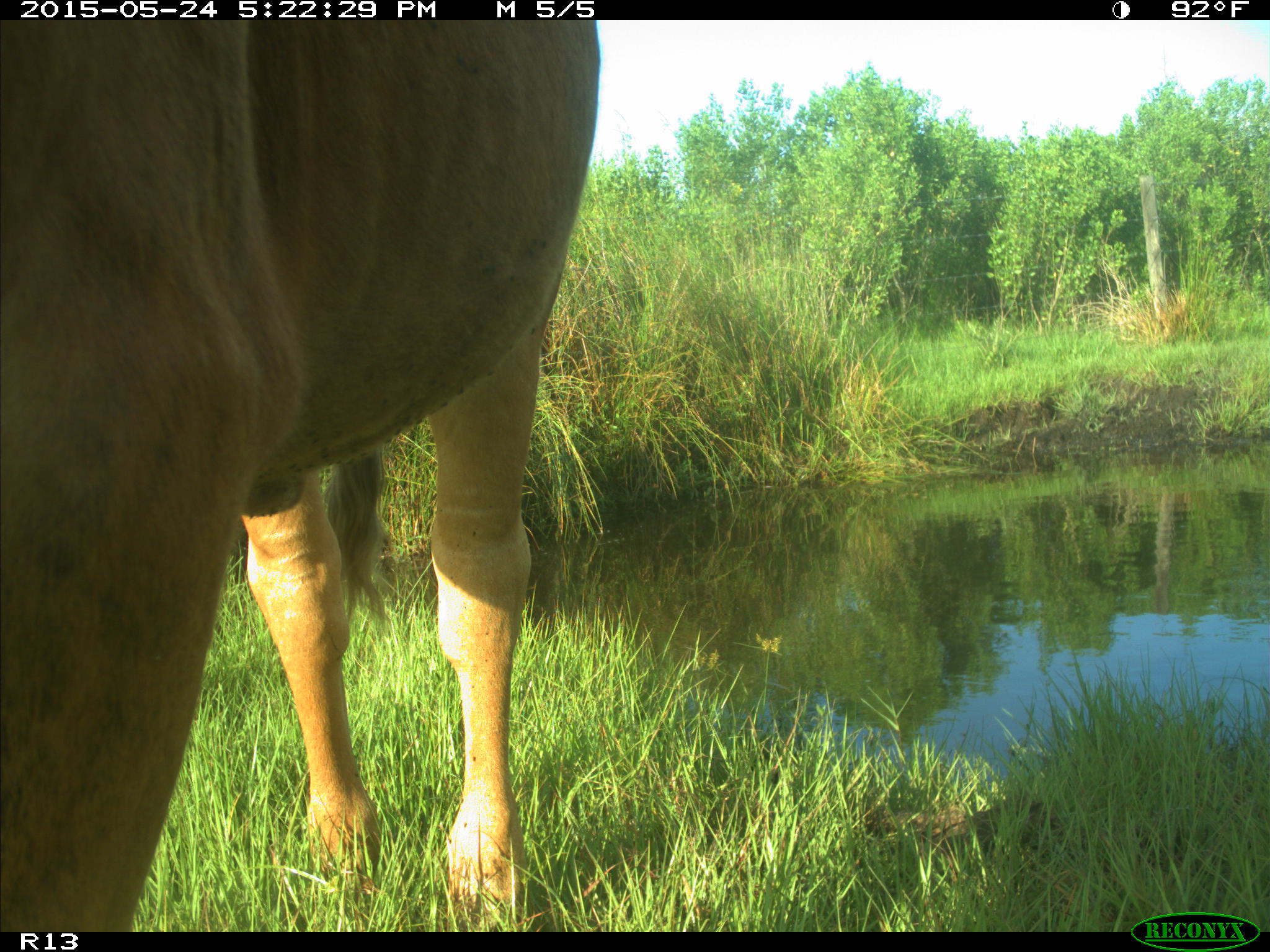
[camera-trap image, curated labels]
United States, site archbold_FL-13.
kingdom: Animalia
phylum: Chordata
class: Mammalia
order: Artiodactyla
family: Bovidae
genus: Bos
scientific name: Bos taurus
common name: domestic cow